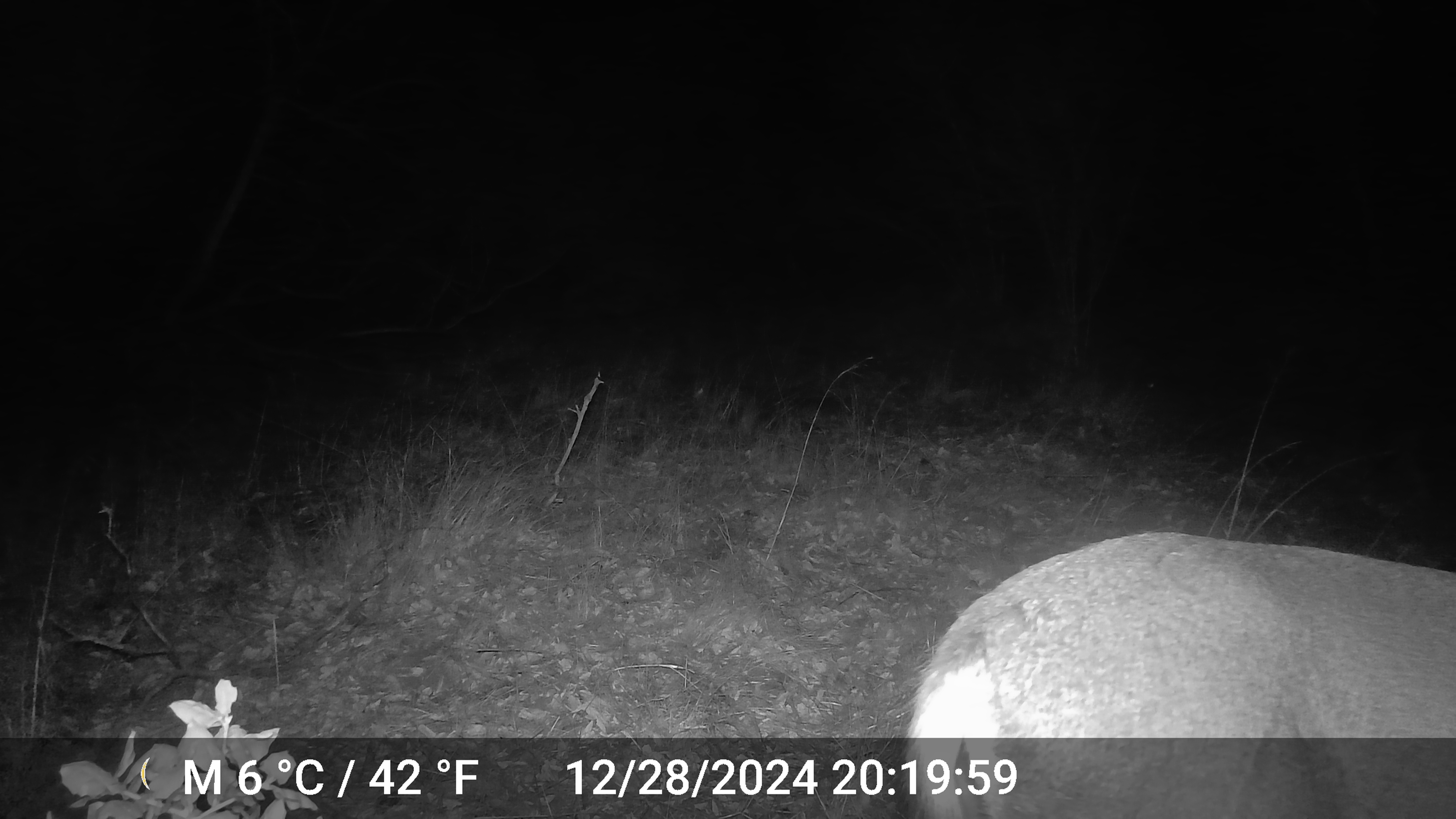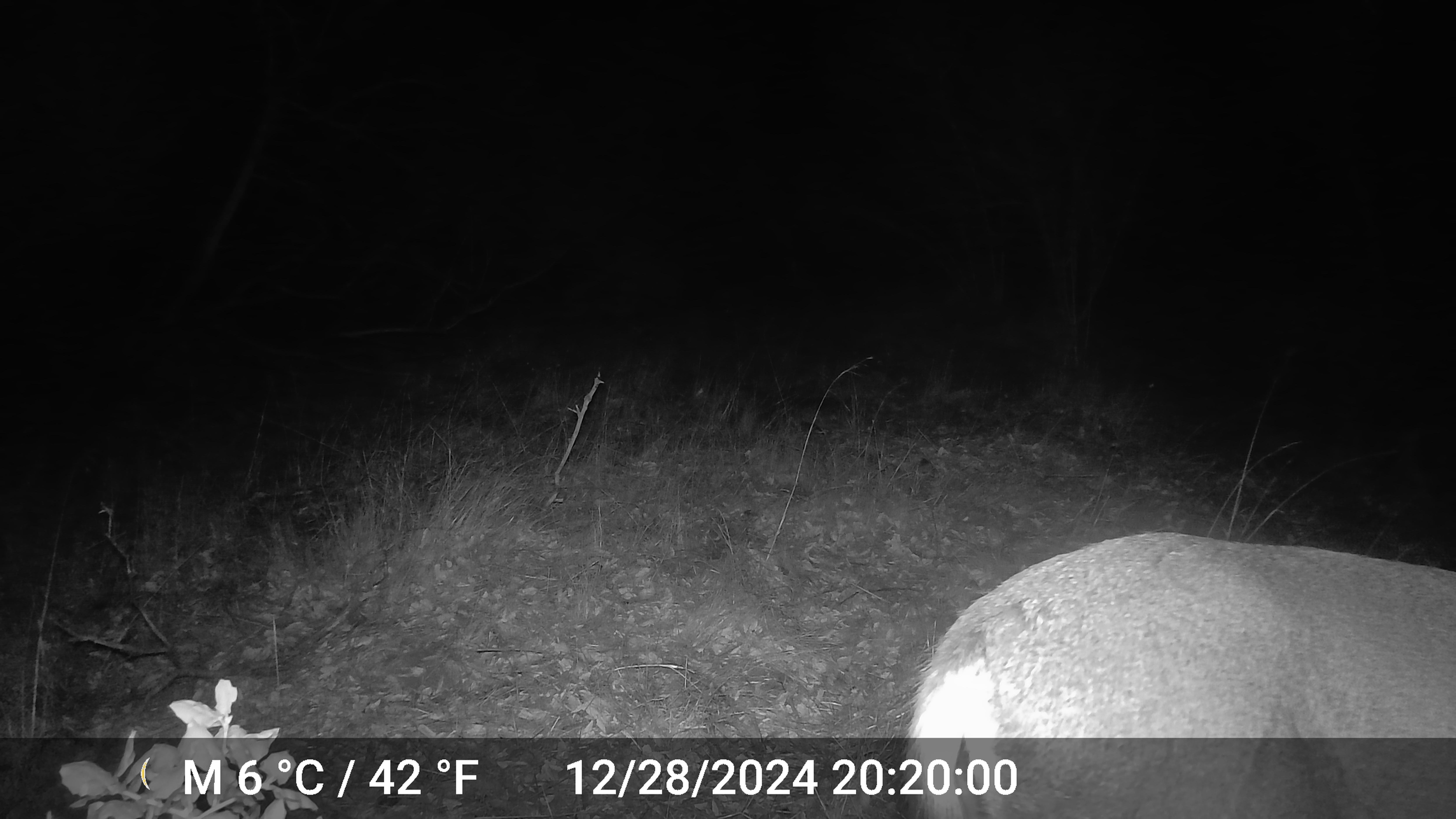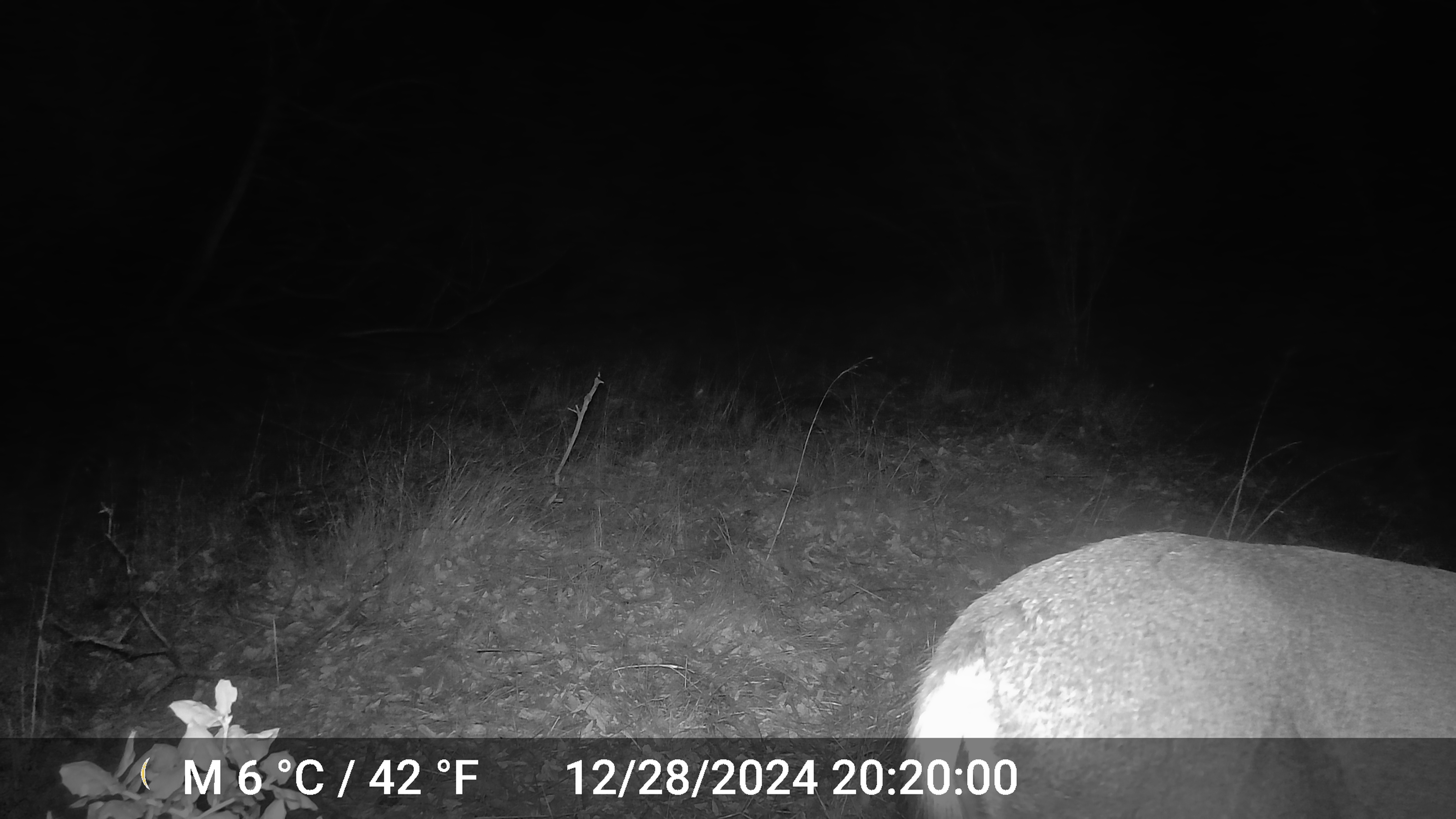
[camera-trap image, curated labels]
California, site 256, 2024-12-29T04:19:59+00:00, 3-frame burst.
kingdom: Animalia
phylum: Chordata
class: Mammalia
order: Artiodactyla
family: Cervidae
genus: Odocoileus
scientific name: Odocoileus hemionus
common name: mule deer